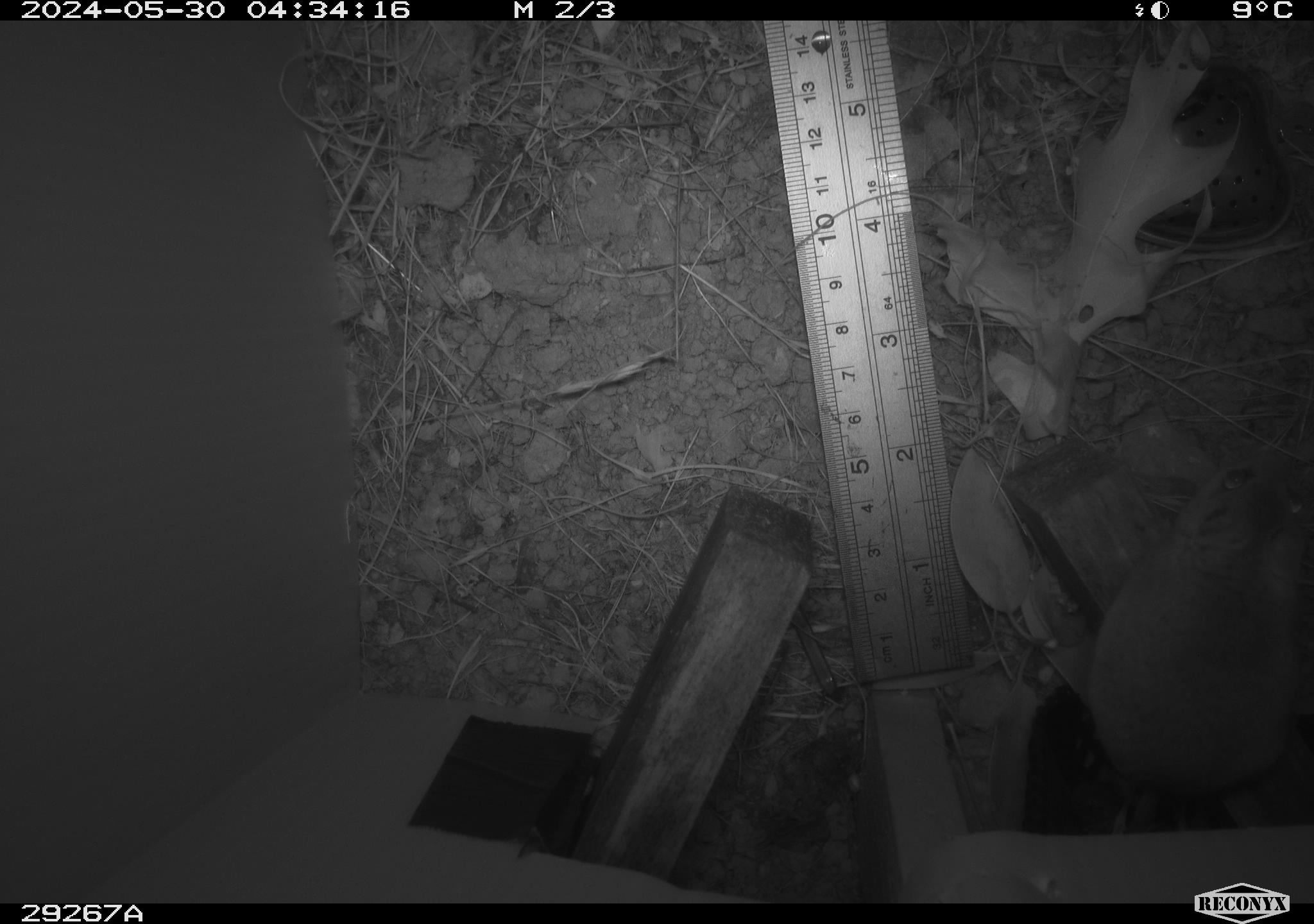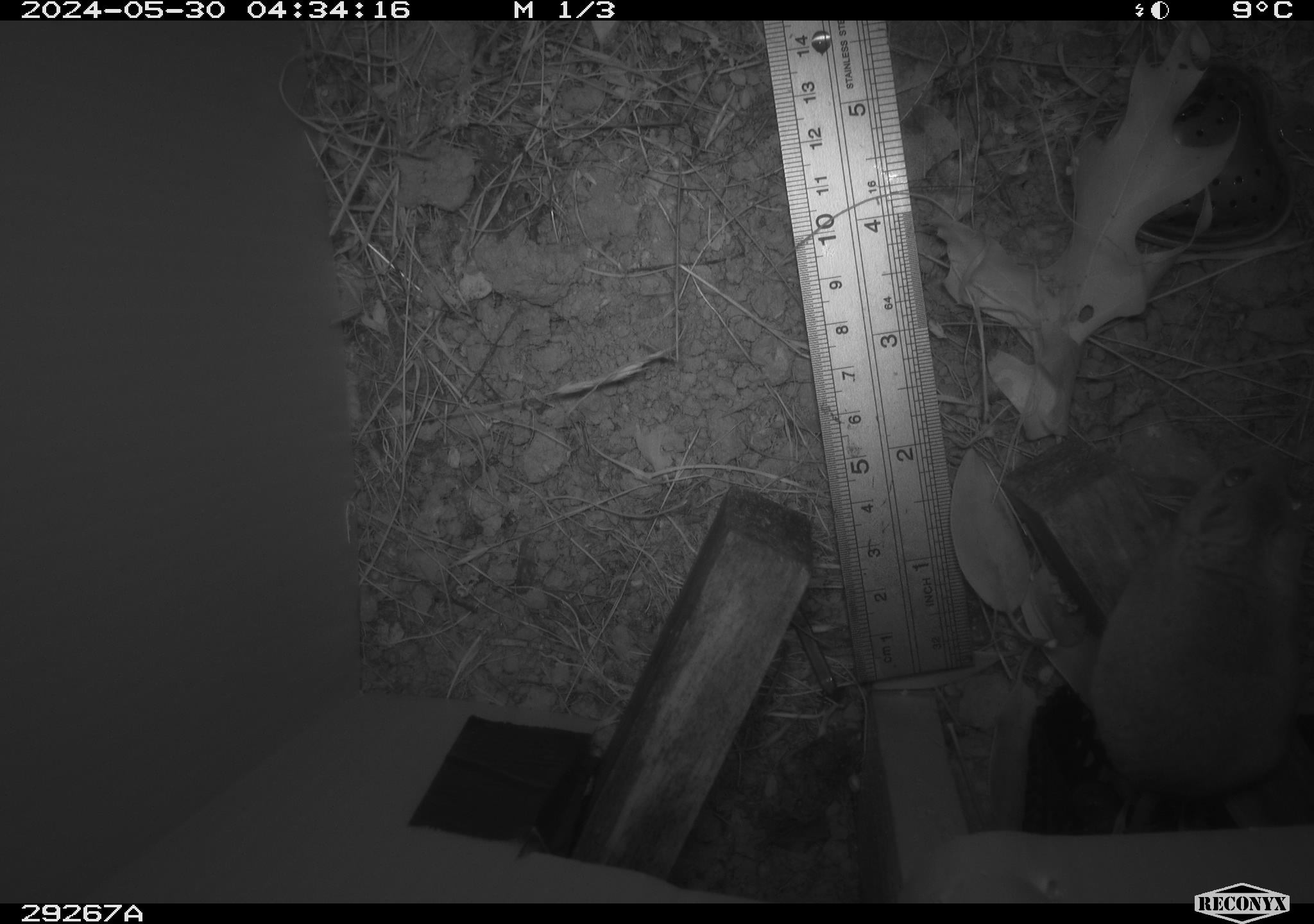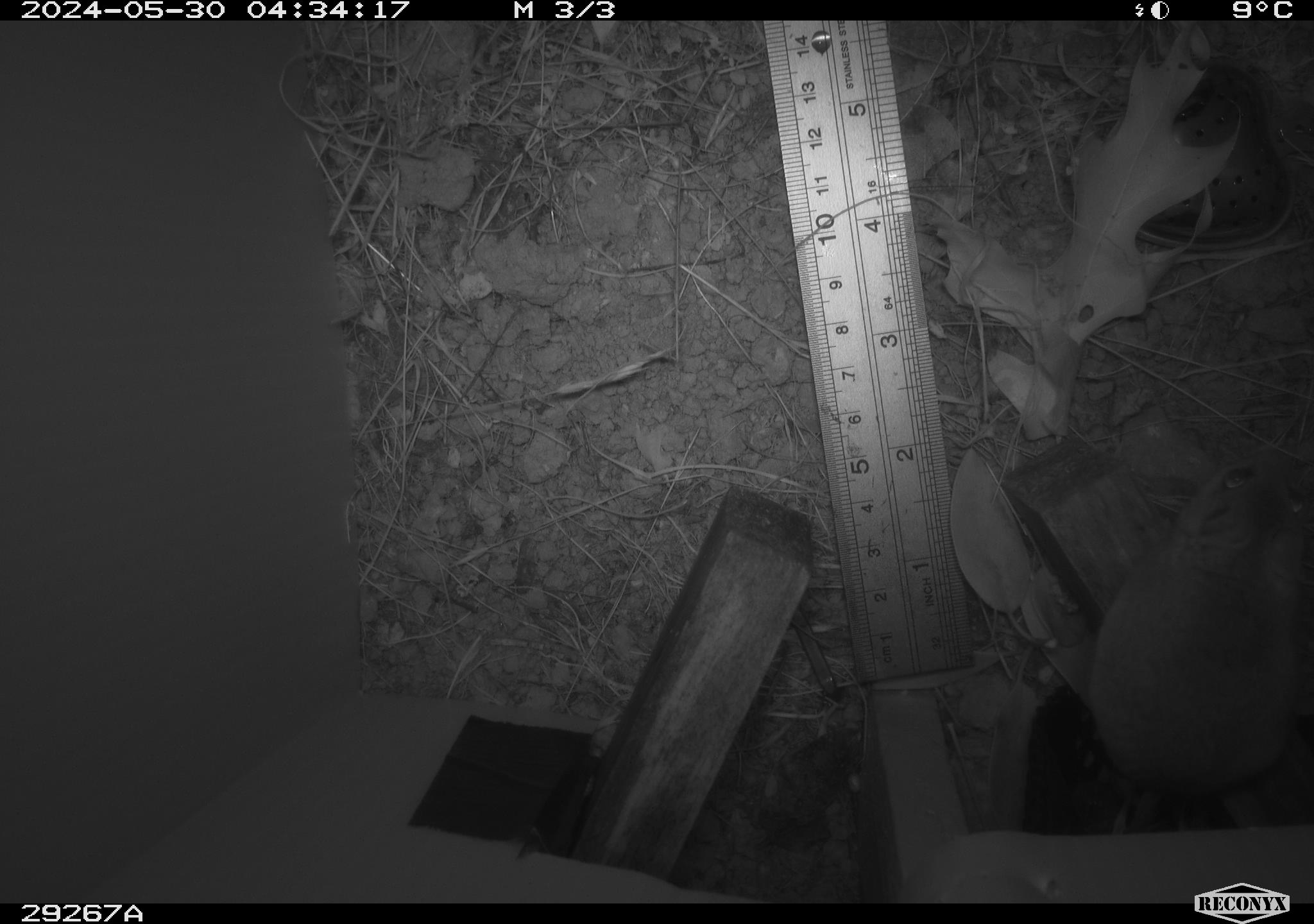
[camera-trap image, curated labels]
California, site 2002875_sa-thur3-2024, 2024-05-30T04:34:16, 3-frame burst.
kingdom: Animalia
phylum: Chordata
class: Mammalia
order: Rodentia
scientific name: Rodentia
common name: mouse species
Mouse species (Rodentia).